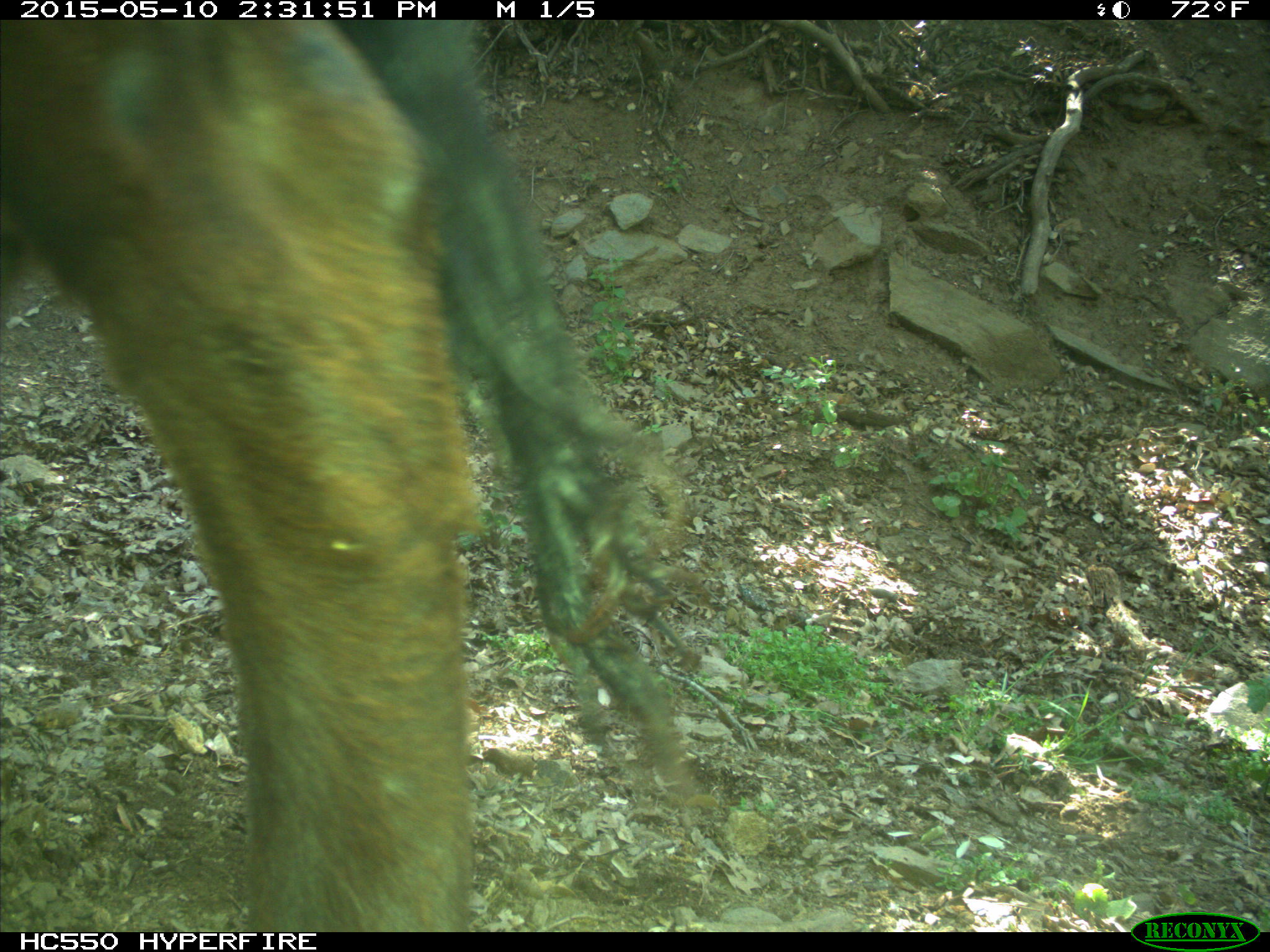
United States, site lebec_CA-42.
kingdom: Animalia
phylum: Chordata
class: Mammalia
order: Artiodactyla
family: Bovidae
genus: Bos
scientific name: Bos taurus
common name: domestic cow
Bos taurus (domestic cow).